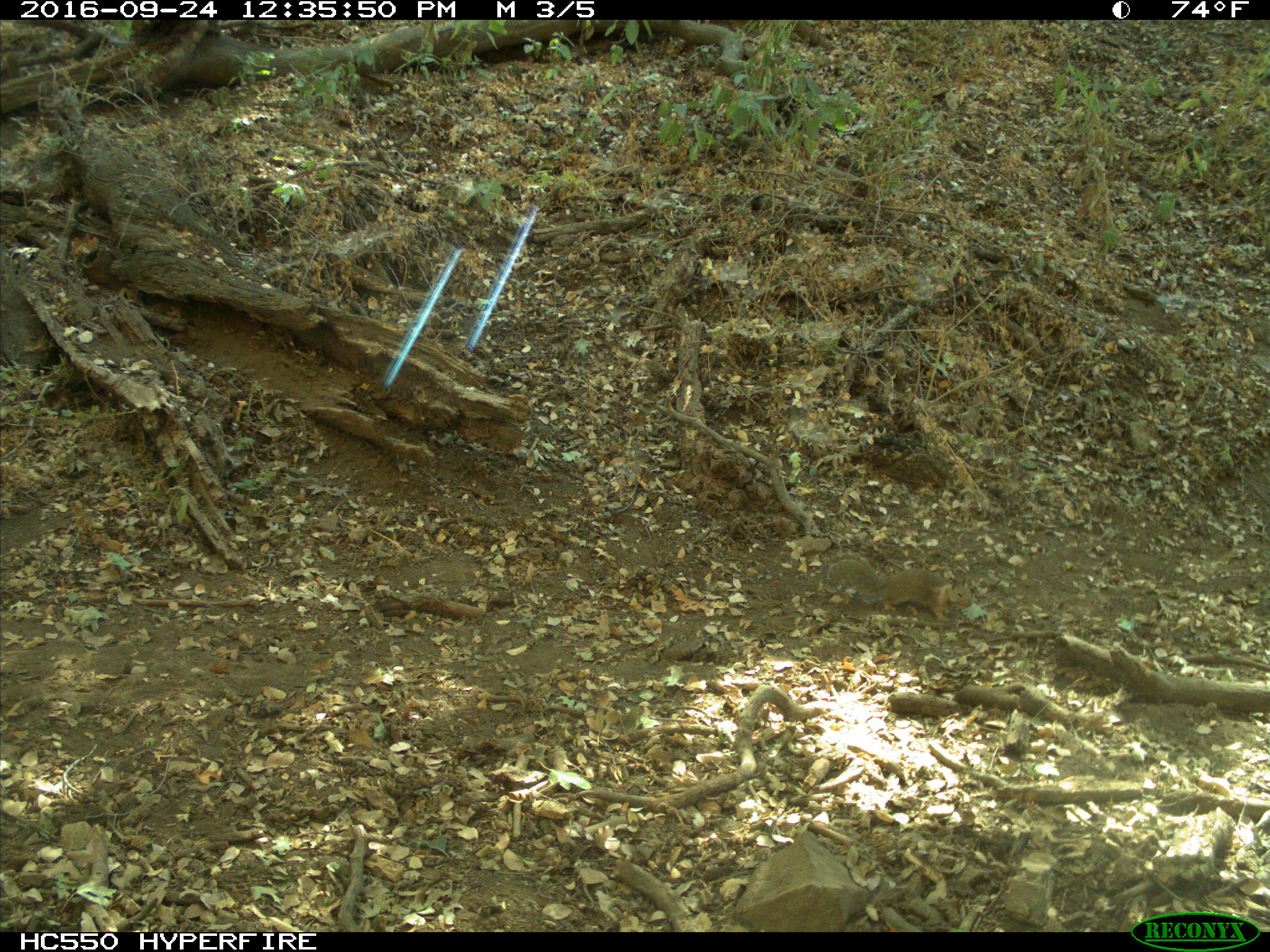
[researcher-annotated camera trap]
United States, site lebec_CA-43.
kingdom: Animalia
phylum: Chordata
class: Mammalia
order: Rodentia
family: Sciuridae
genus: Otospermophilus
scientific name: Otospermophilus beecheyi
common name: california ground squirrel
Otospermophilus beecheyi (california ground squirrel).